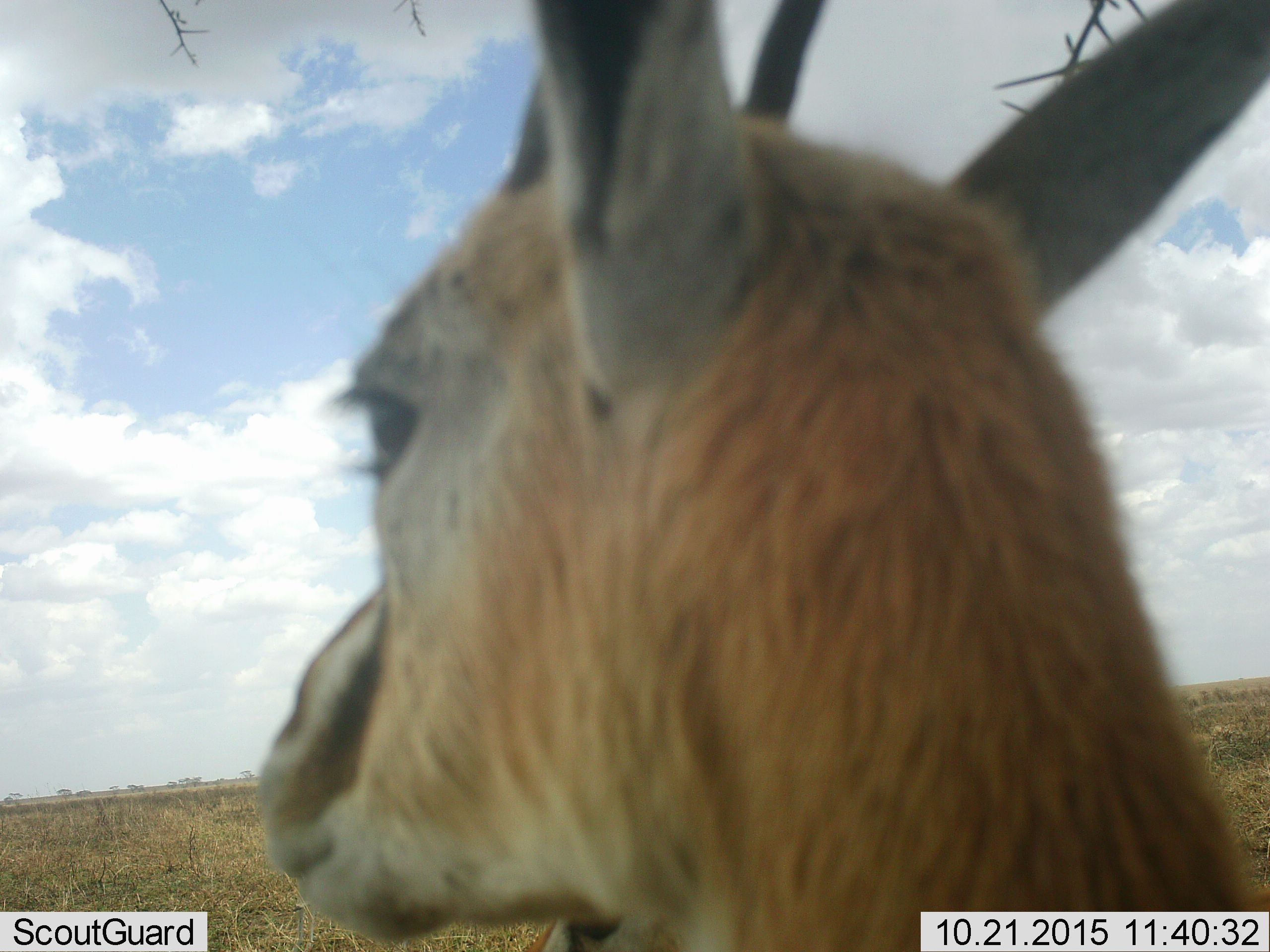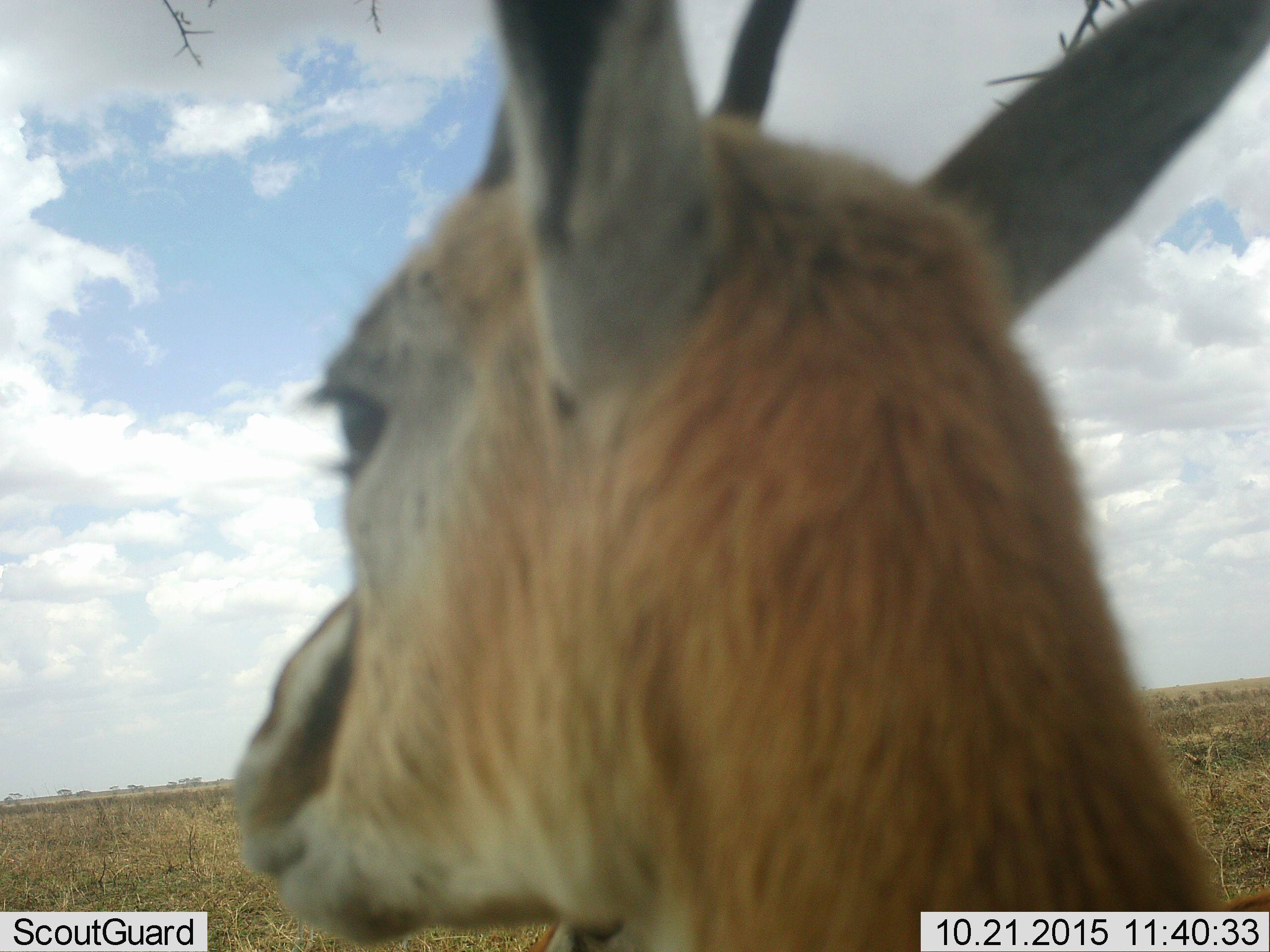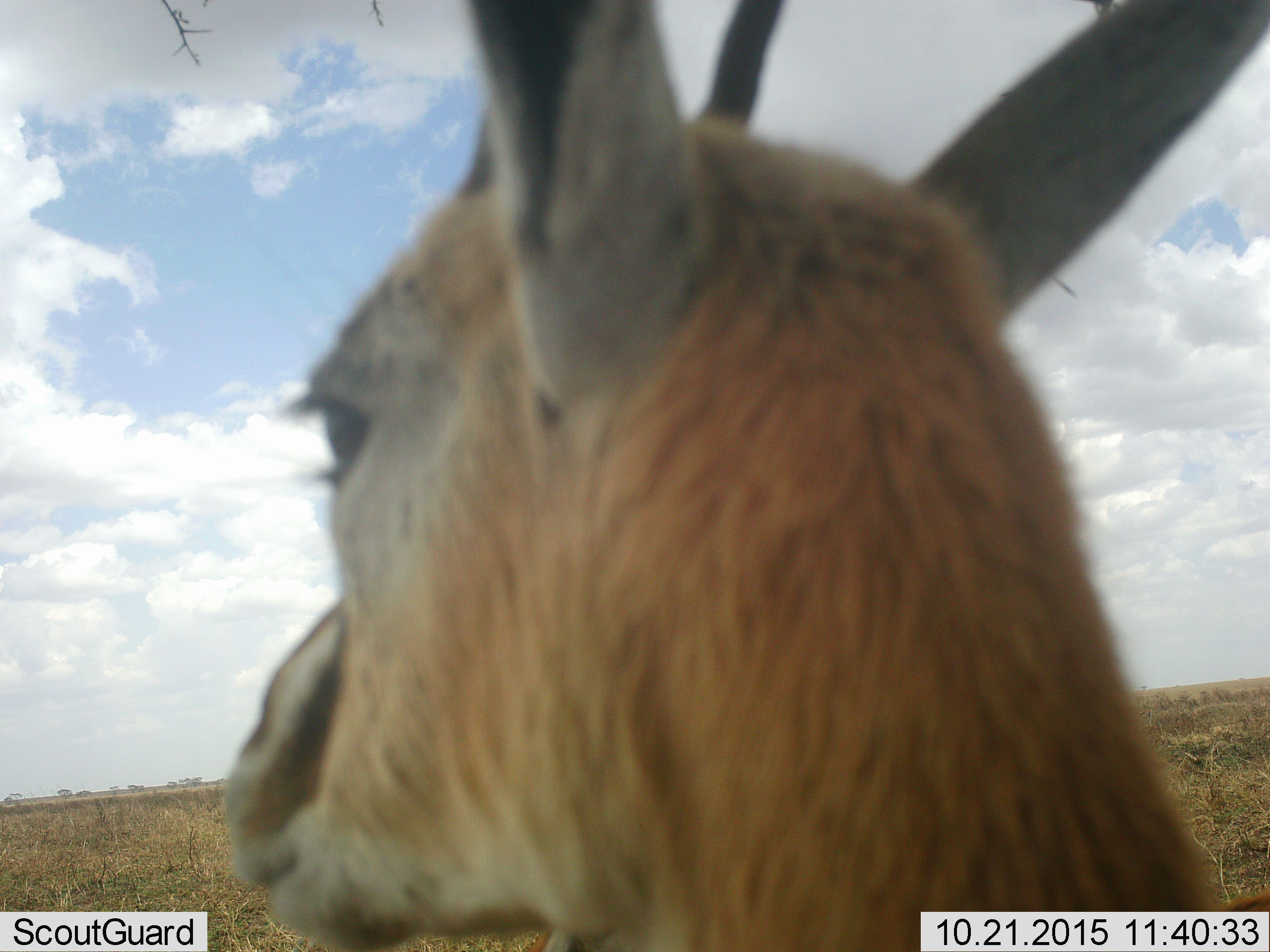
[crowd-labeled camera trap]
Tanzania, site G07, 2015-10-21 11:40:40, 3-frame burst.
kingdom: Animalia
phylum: Chordata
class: Mammalia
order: Artiodactyla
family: Bovidae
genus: Eudorcas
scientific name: Eudorcas thomsonii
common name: thomson's gazelle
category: gazellethomsons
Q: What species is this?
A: Gazellethomsons (thomson's gazelle) (Eudorcas thomsonii).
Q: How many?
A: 1.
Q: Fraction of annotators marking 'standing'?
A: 100%.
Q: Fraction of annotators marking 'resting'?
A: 0%.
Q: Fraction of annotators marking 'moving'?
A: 0%.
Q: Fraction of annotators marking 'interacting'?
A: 0%.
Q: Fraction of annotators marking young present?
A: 0%.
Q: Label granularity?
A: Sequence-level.